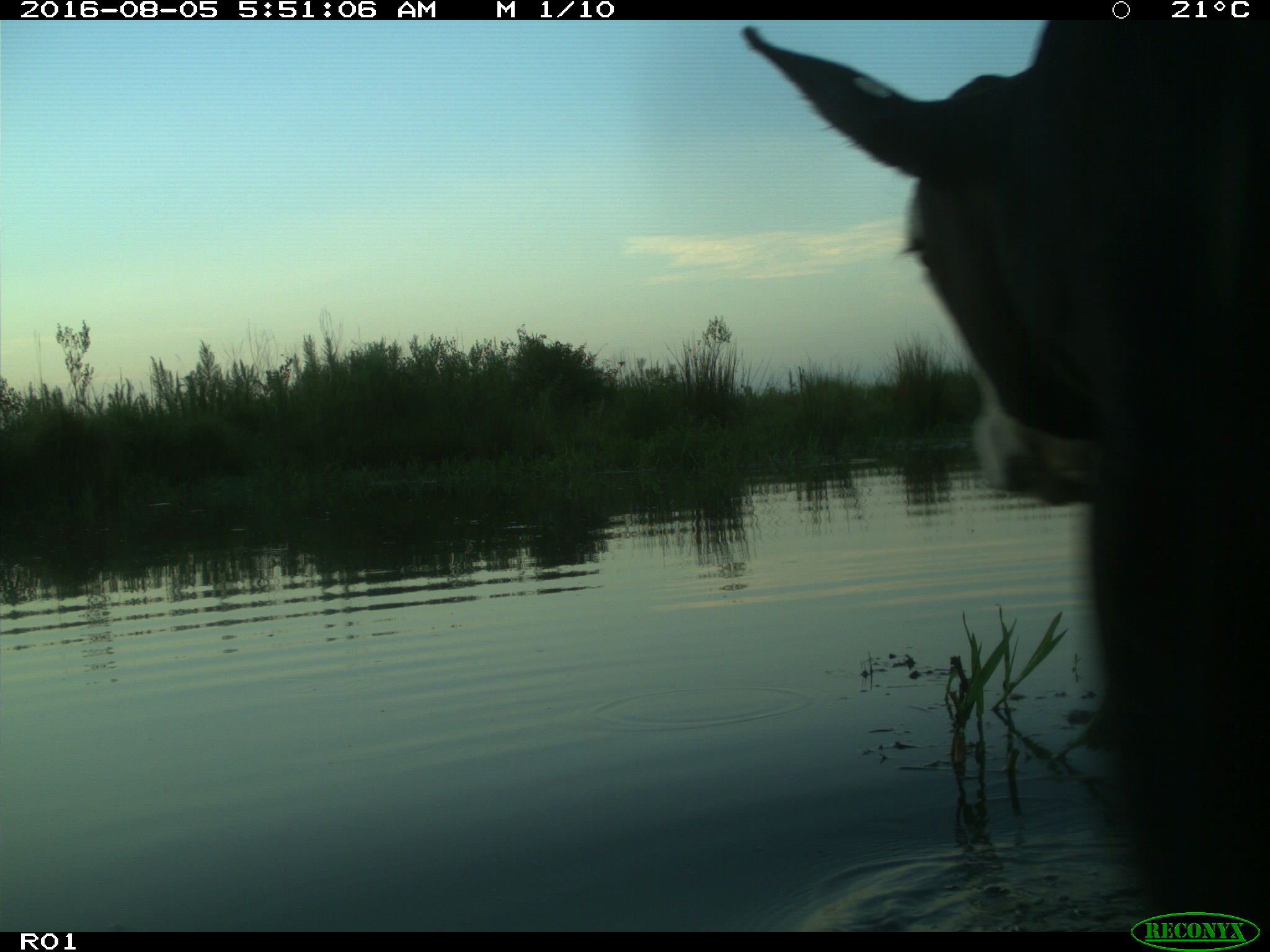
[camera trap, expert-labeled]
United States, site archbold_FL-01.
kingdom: Animalia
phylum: Chordata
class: Mammalia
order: Artiodactyla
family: Bovidae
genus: Bos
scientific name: Bos taurus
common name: domestic cow